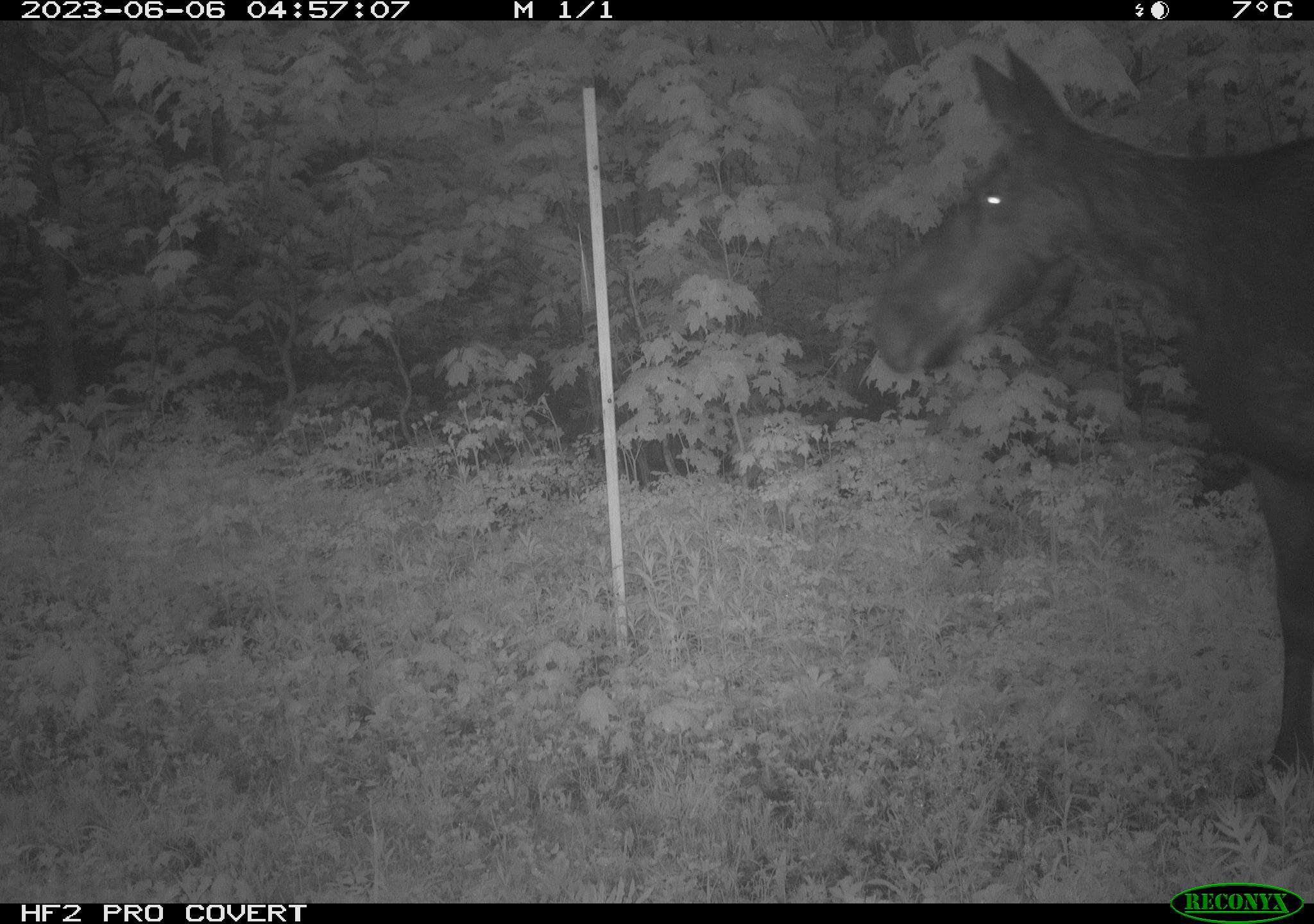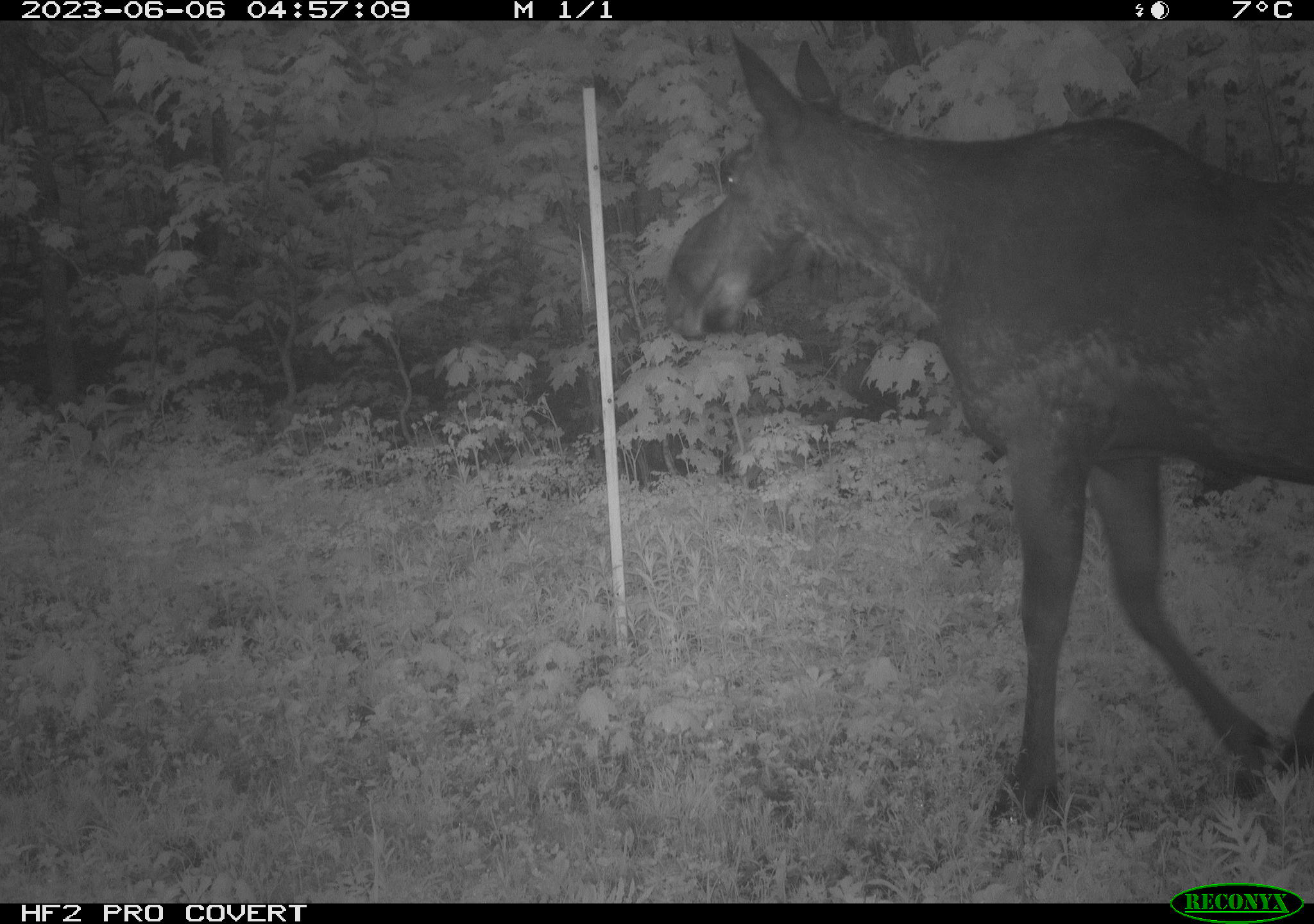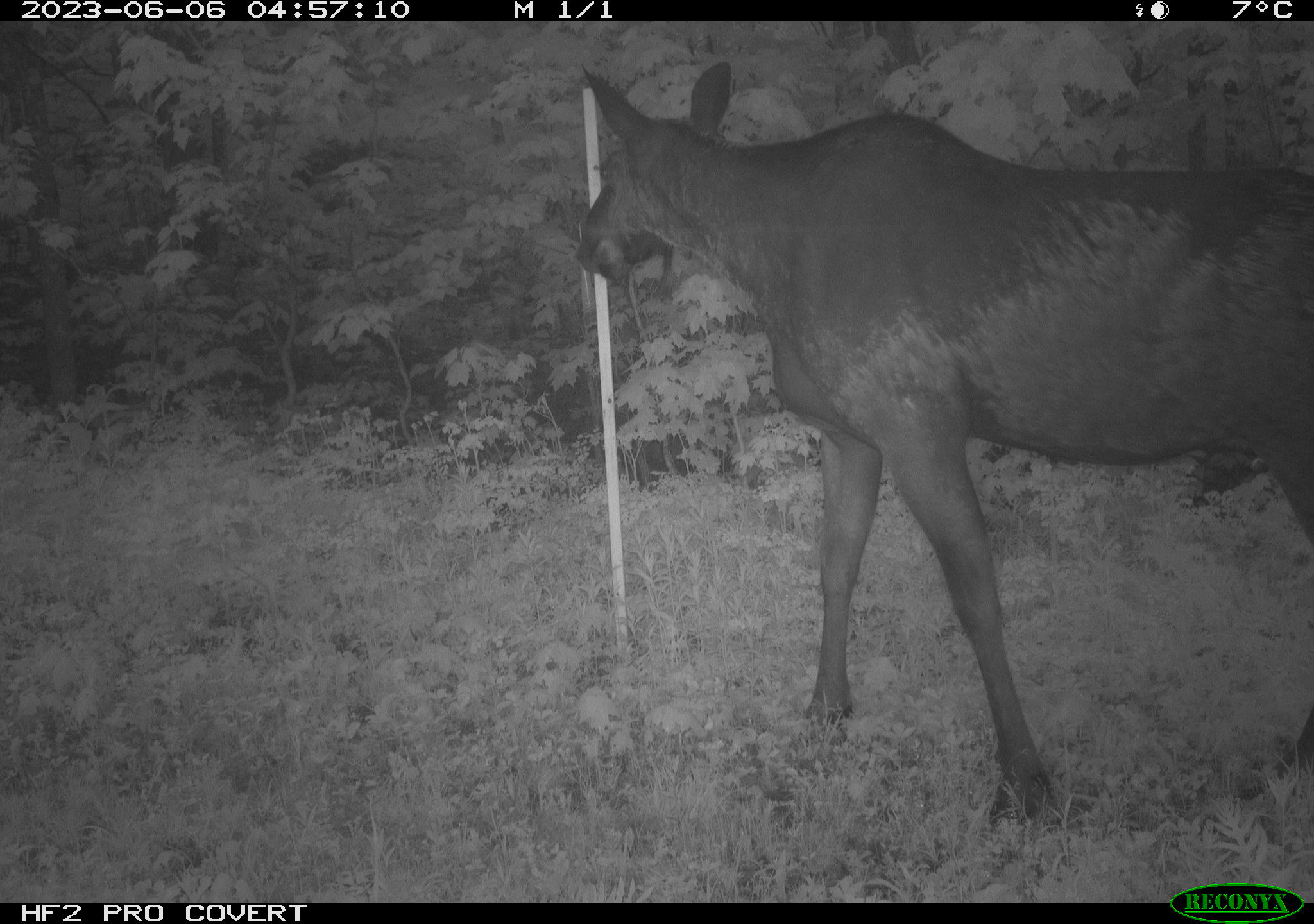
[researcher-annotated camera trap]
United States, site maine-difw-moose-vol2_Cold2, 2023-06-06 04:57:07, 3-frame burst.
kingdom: Animalia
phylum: Chordata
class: Mammalia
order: Artiodactyla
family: Cervidae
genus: Alces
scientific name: Alces alces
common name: moose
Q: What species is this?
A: Moose (Alces alces).